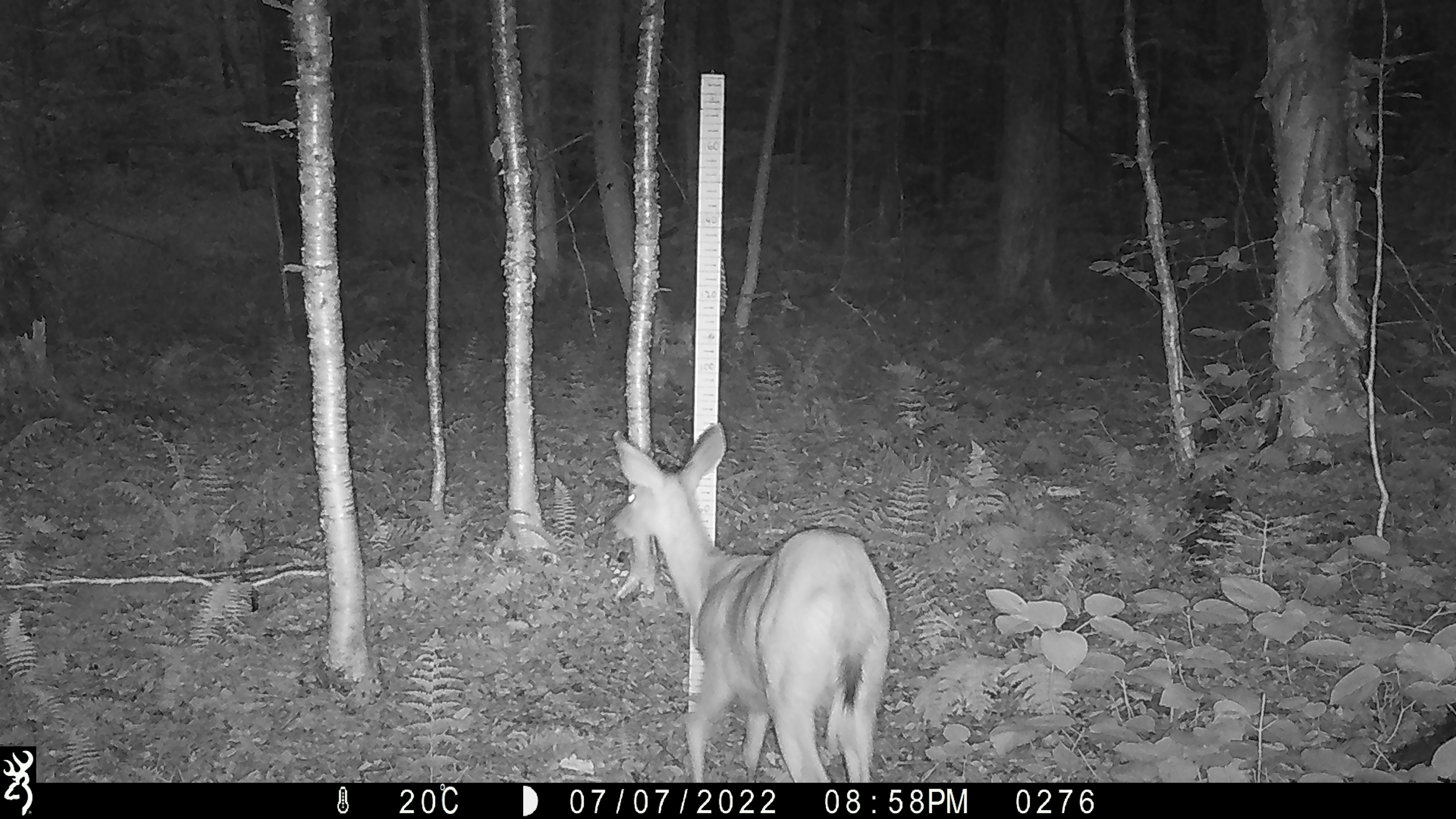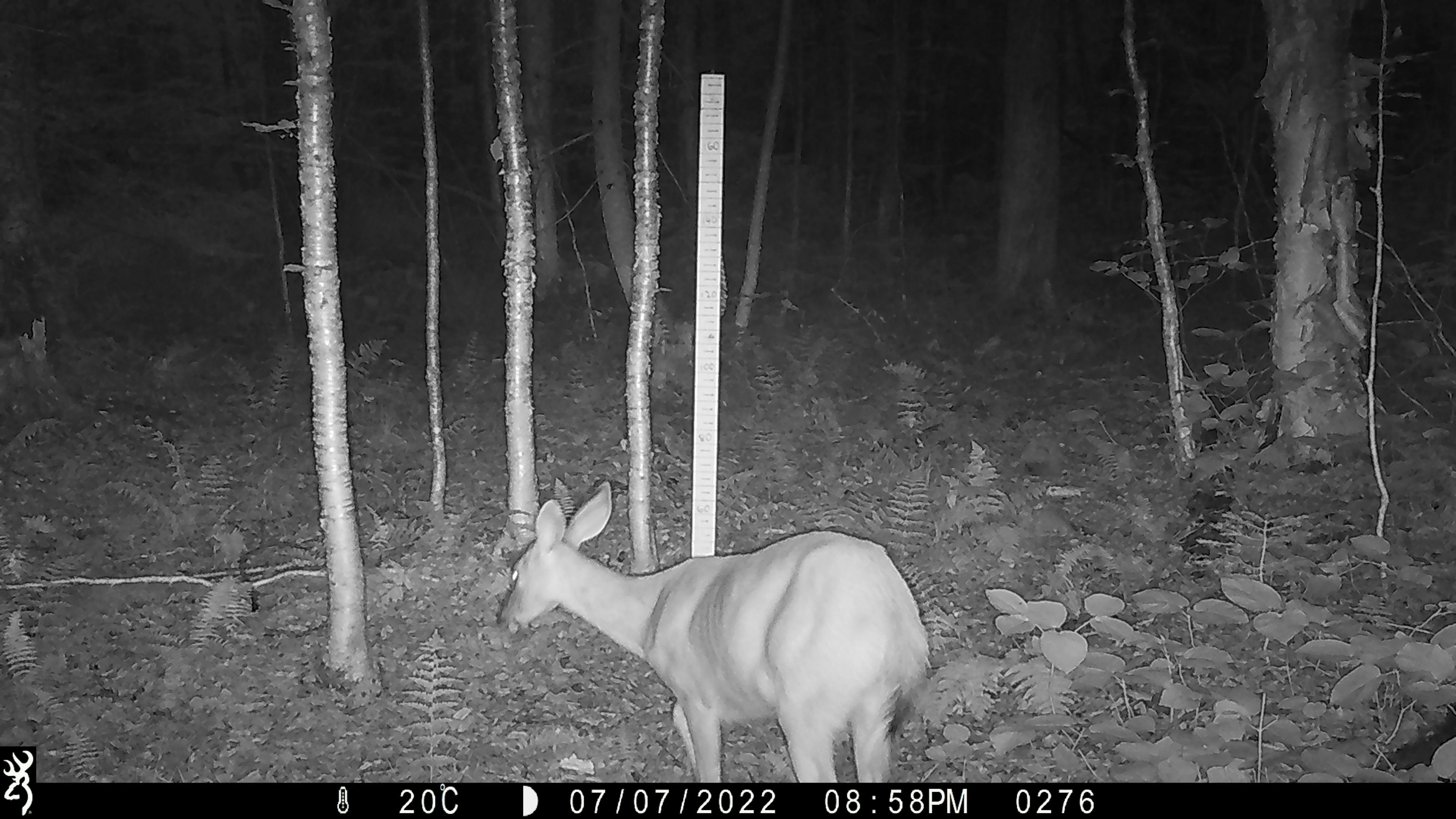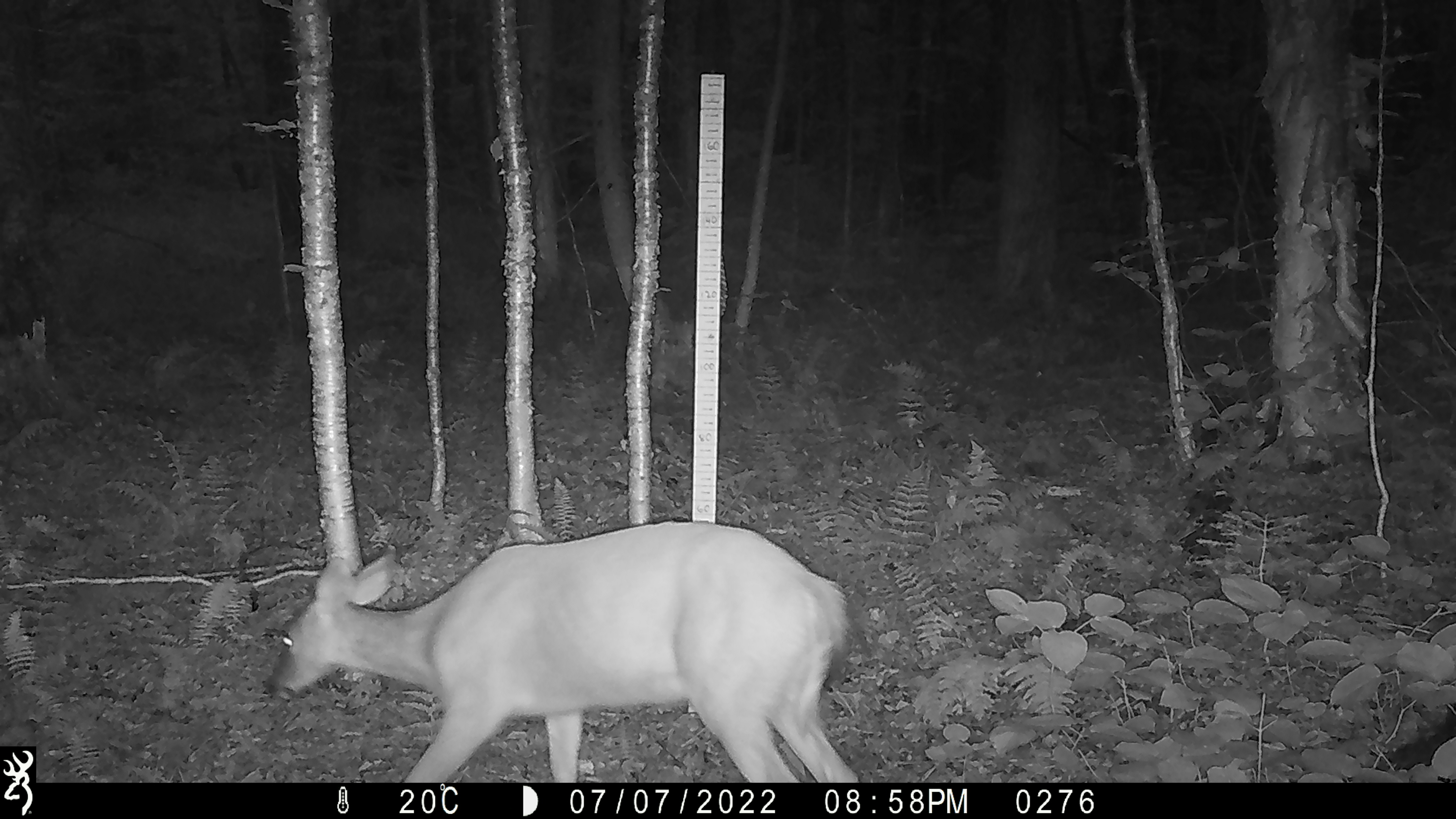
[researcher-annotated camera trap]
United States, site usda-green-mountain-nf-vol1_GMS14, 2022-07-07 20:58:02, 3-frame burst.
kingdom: Animalia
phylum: Chordata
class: Mammalia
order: Artiodactyla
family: Cervidae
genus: Odocoileus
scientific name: Odocoileus virginianus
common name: white-tailed deer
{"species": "white-tailed deer (Odocoileus virginianus)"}